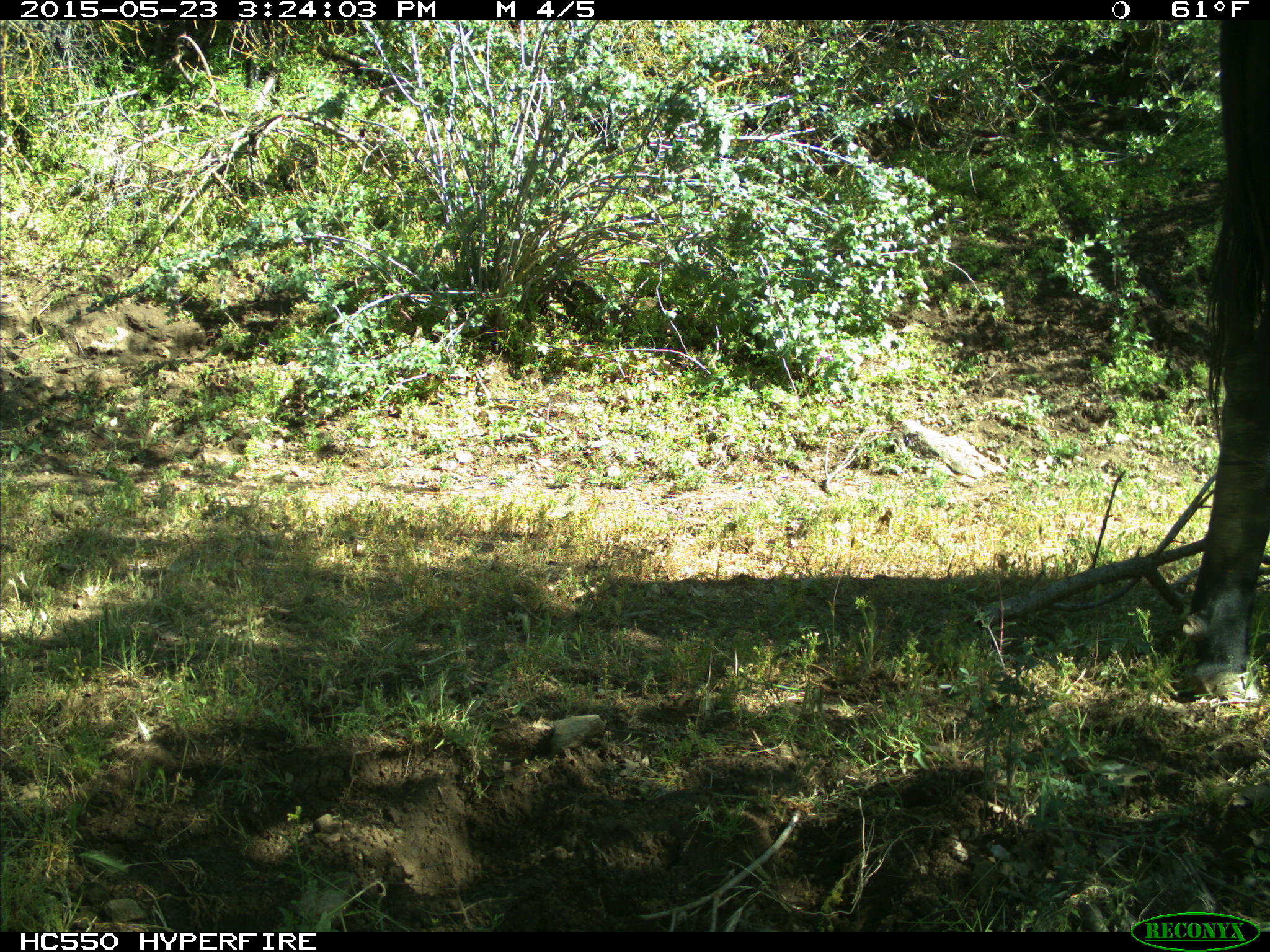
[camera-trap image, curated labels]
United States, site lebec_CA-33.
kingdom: Animalia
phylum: Chordata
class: Mammalia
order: Artiodactyla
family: Bovidae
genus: Bos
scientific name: Bos taurus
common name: domestic cow